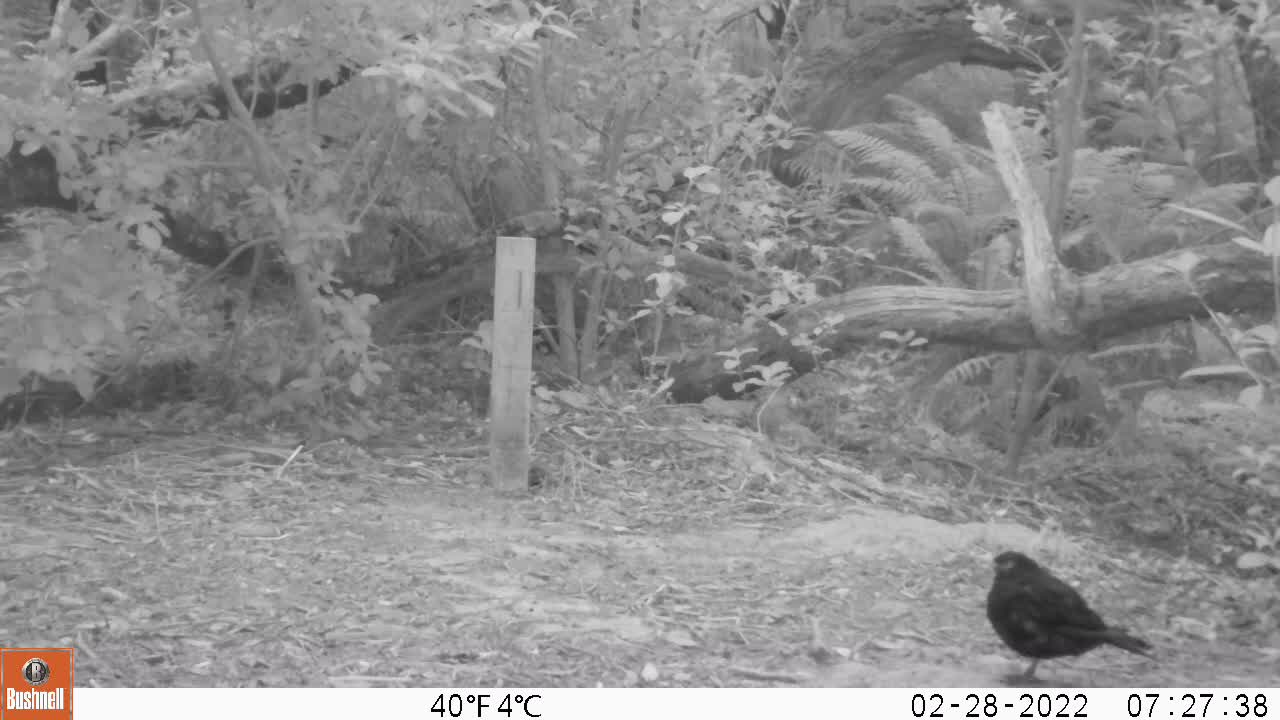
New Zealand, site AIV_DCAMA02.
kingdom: Animalia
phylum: Chordata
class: Aves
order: Passeriformes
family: Turdidae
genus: Turdus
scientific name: Turdus merula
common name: eurasian blackbird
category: blackbird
Blackbird (eurasian blackbird) (Turdus merula).